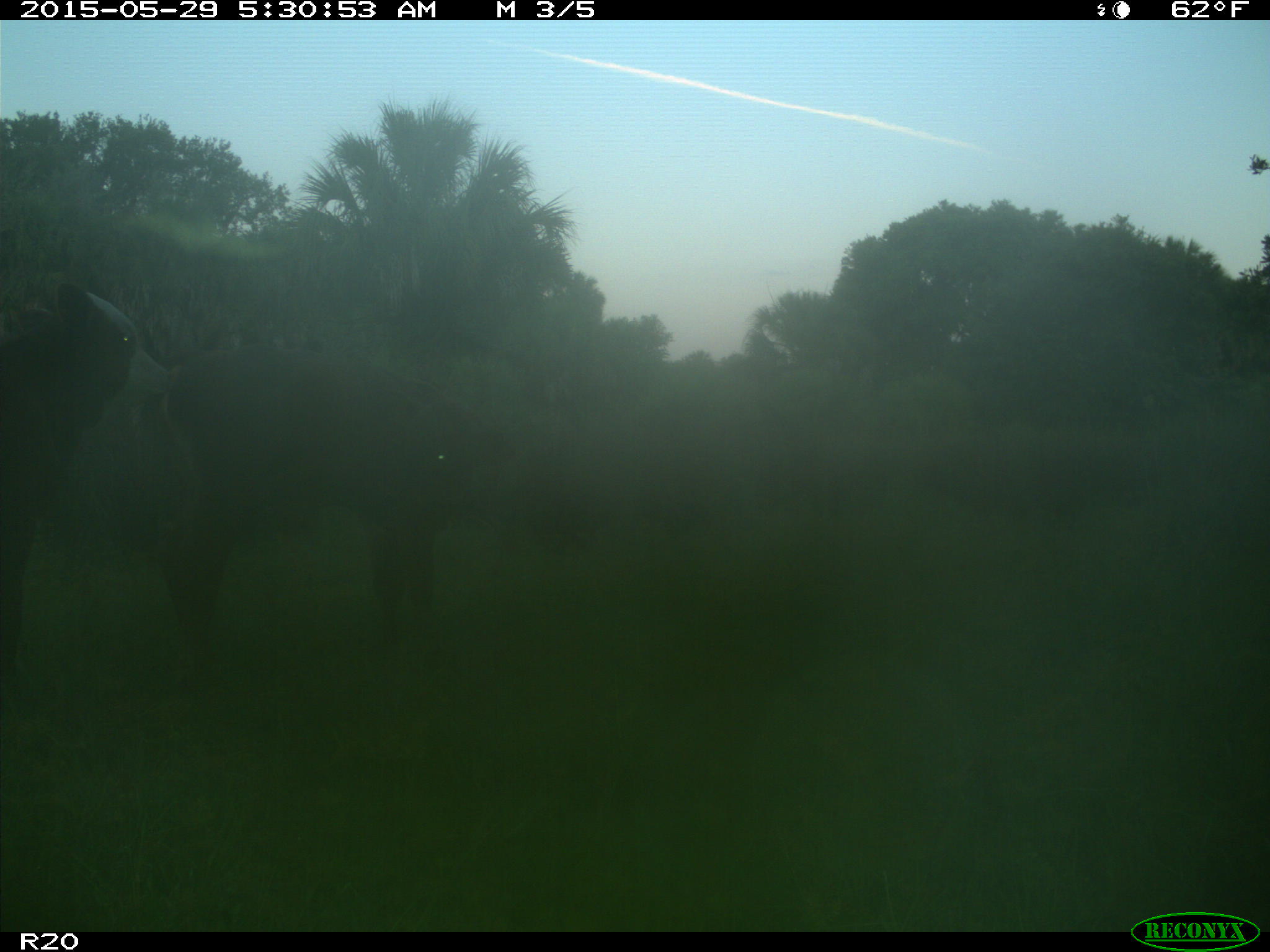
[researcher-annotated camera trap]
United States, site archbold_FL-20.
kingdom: Animalia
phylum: Chordata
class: Mammalia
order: Artiodactyla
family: Bovidae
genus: Bos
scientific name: Bos taurus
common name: domestic cow